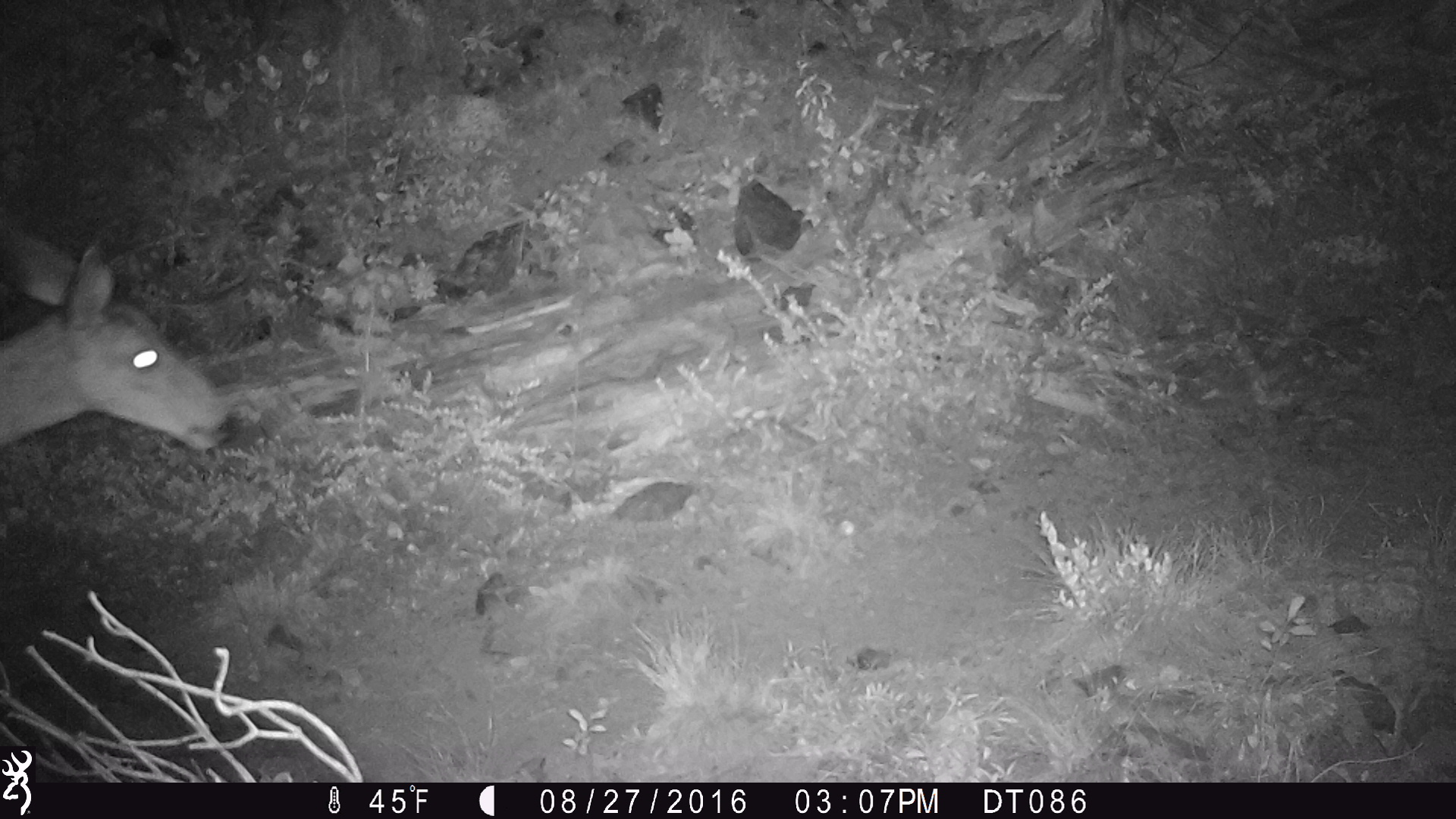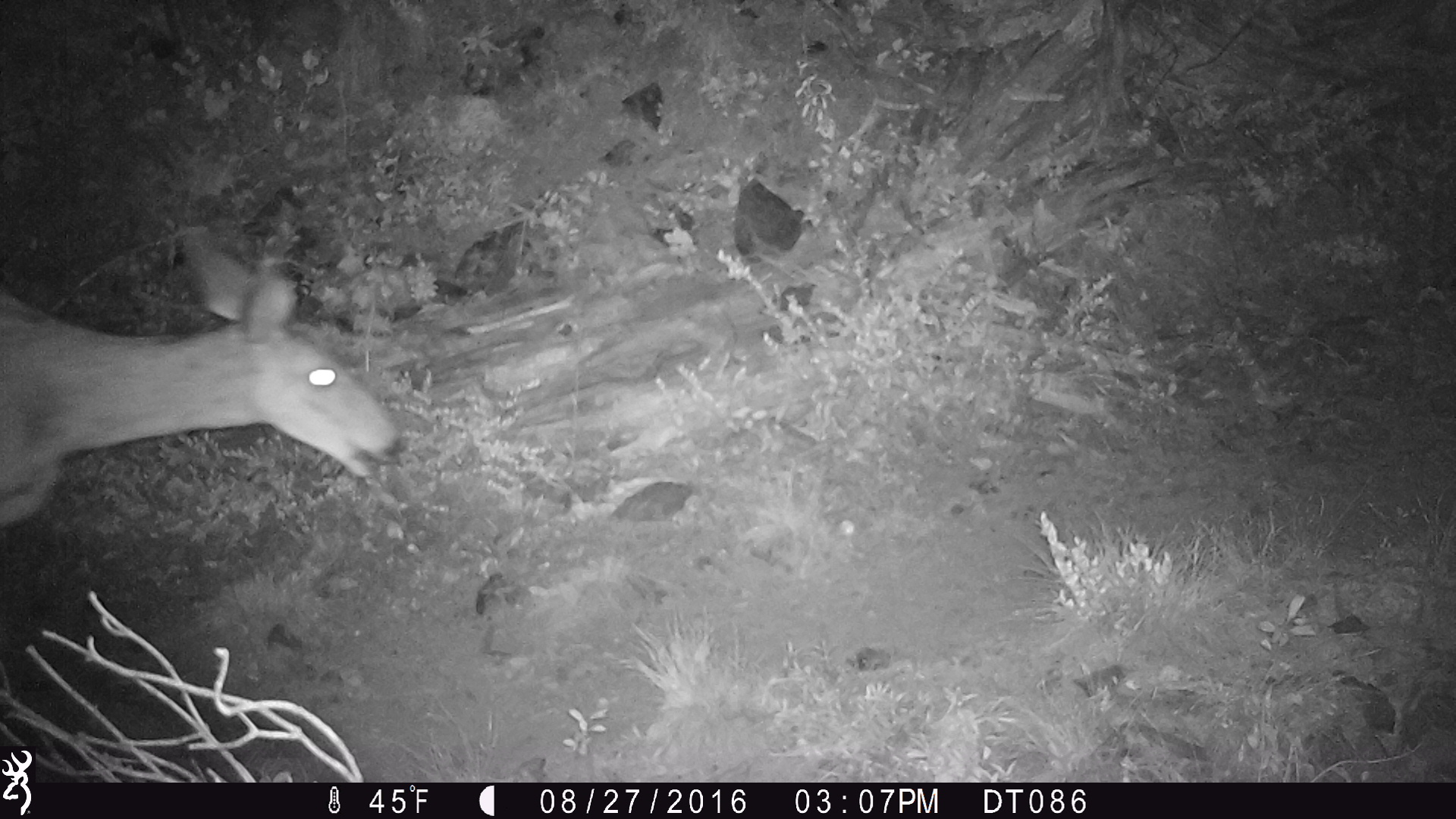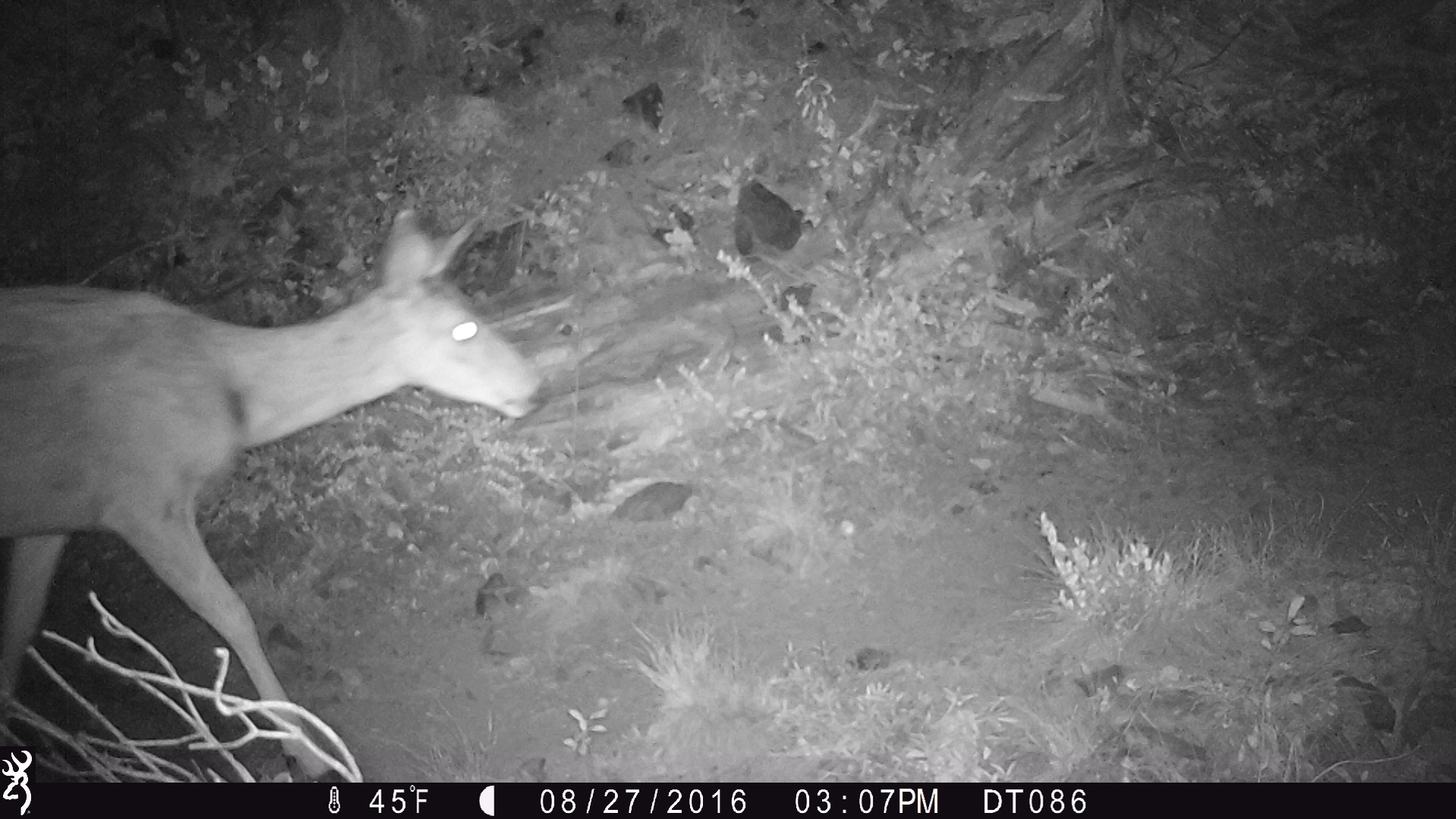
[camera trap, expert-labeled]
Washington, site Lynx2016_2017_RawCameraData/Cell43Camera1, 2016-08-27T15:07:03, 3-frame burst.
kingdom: Animalia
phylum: Chordata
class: Mammalia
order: Artiodactyla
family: Cervidae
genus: Odocoileus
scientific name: Odocoileus hemionus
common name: mule deer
Odocoileus hemionus (mule deer). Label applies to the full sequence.